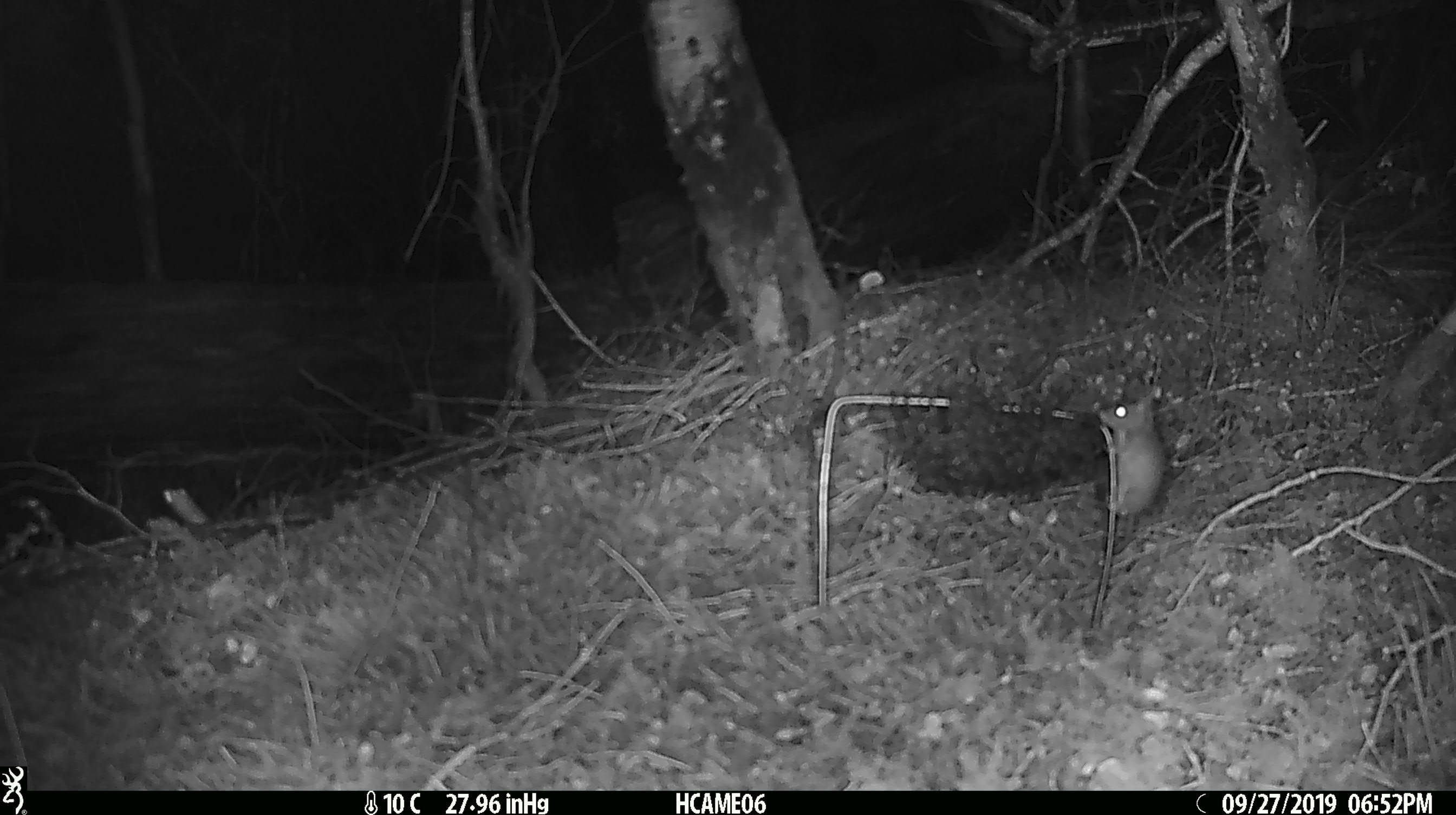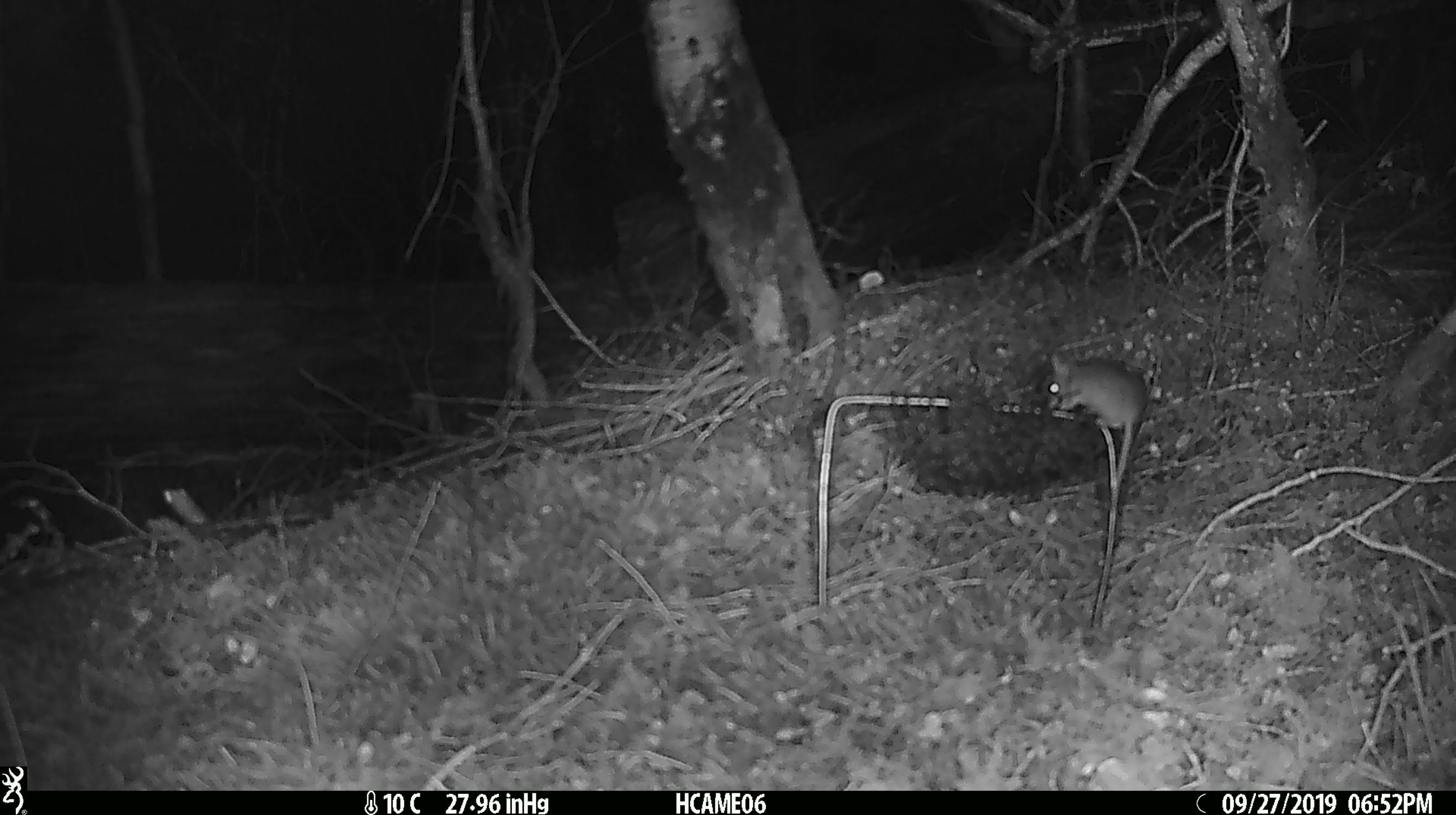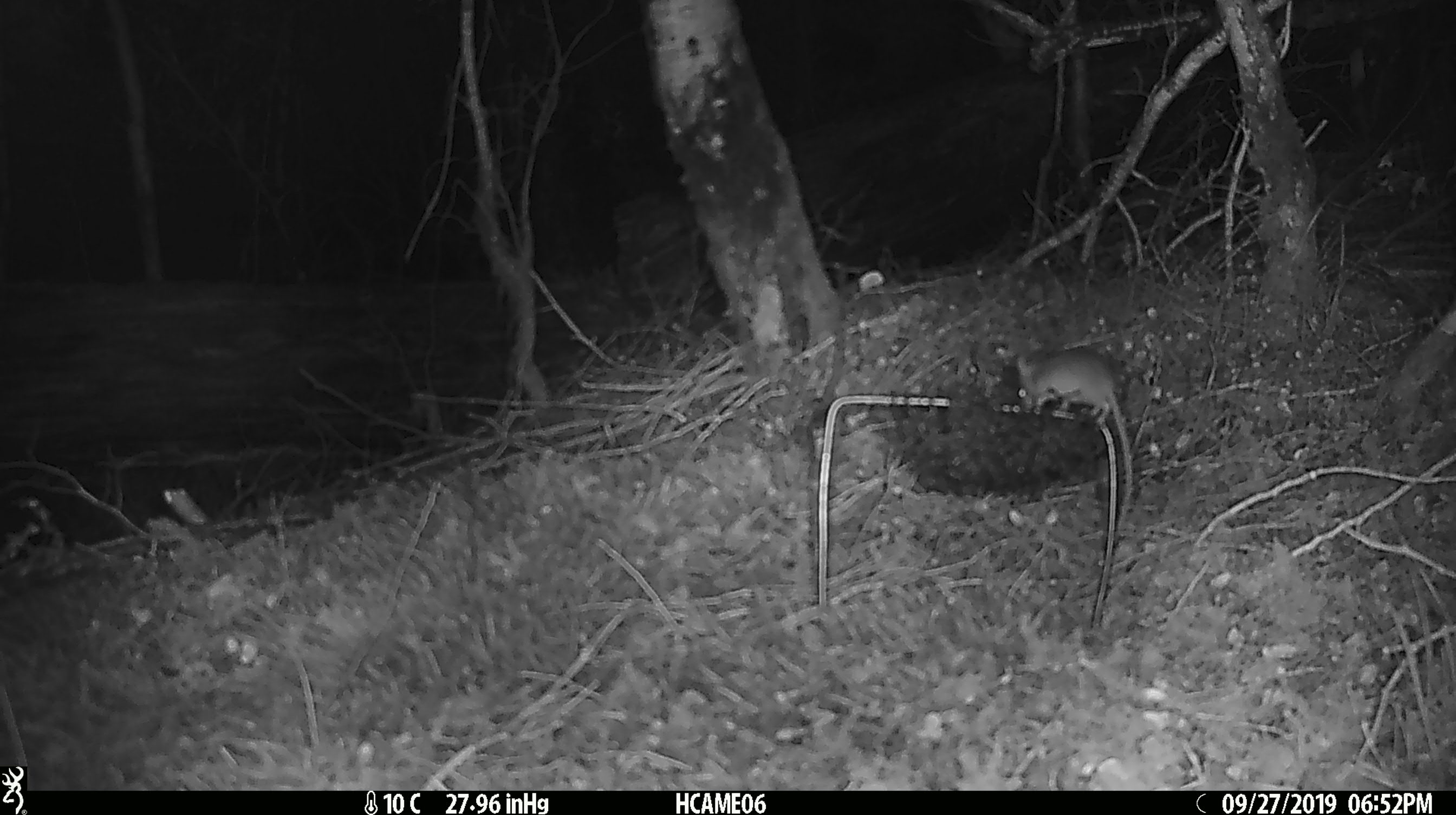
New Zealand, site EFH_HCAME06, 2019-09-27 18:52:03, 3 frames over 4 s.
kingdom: Animalia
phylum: Chordata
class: Mammalia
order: Rodentia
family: Muridae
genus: Mus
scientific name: Mus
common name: mouse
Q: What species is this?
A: Mouse (Mus).